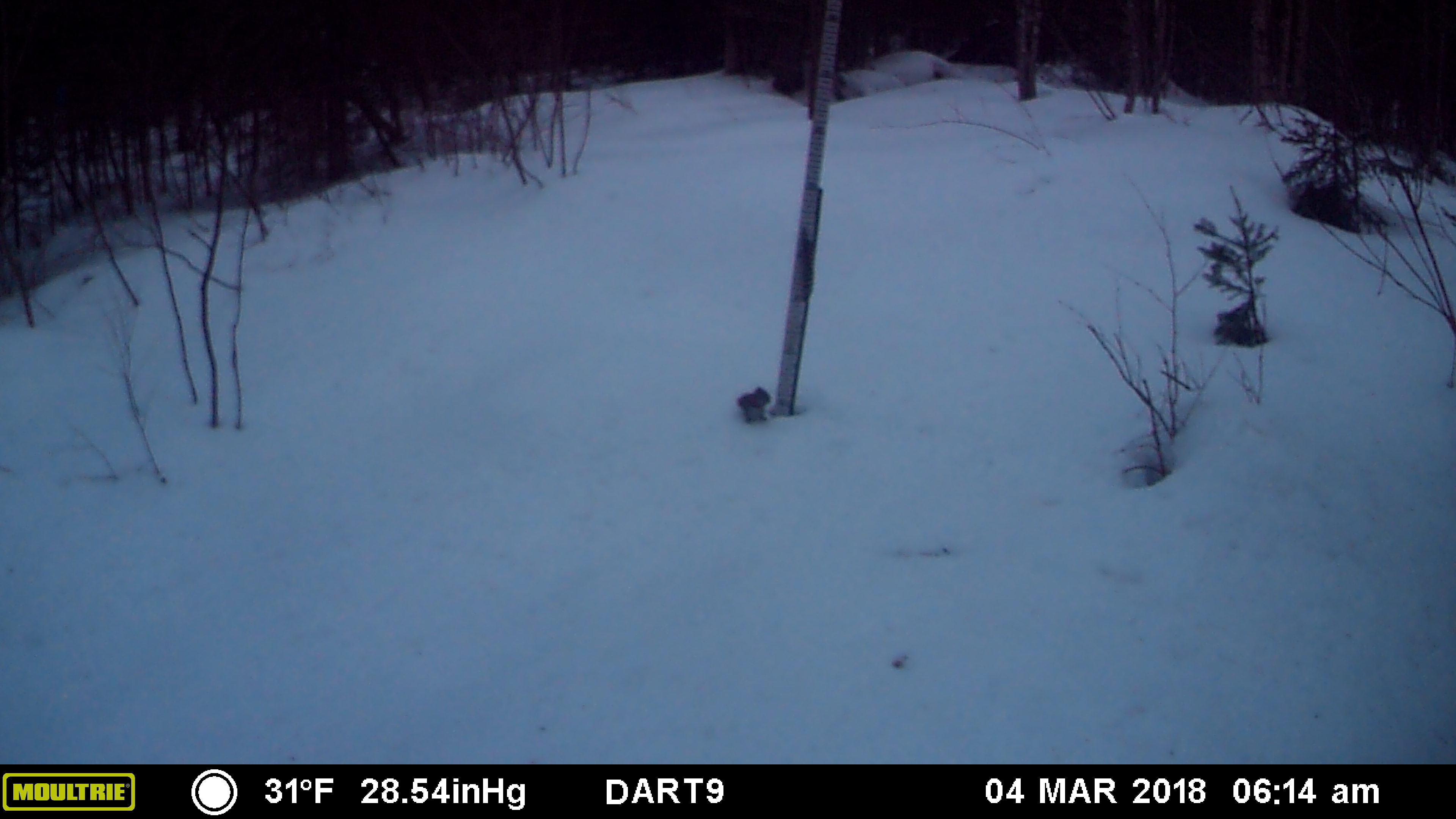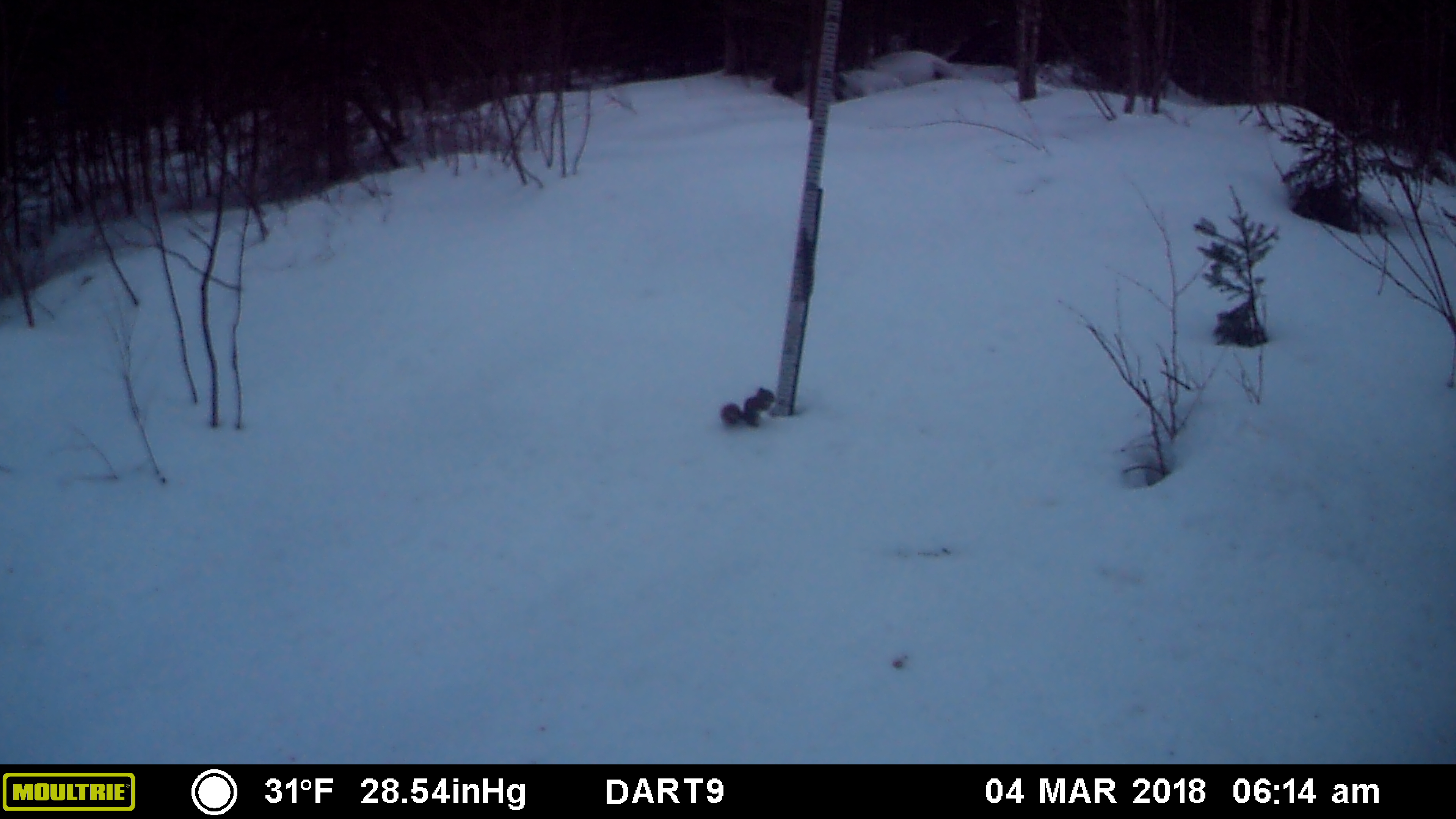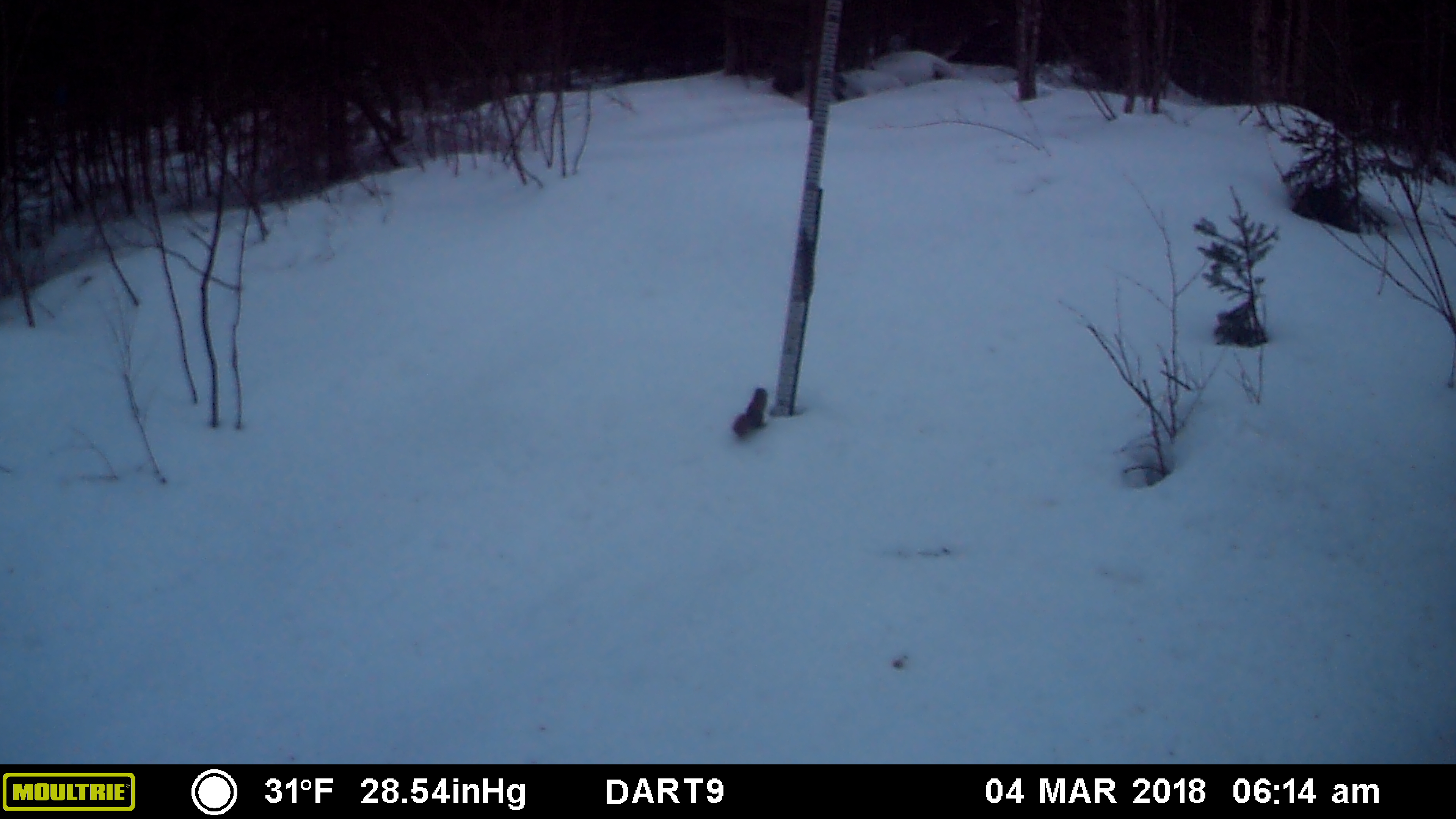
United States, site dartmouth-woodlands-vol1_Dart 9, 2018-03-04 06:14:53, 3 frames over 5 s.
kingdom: Animalia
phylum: Chordata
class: Mammalia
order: Rodentia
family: Sciuridae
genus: Tamiasciurus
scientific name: Tamiasciurus hudsonicus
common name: red squirrel